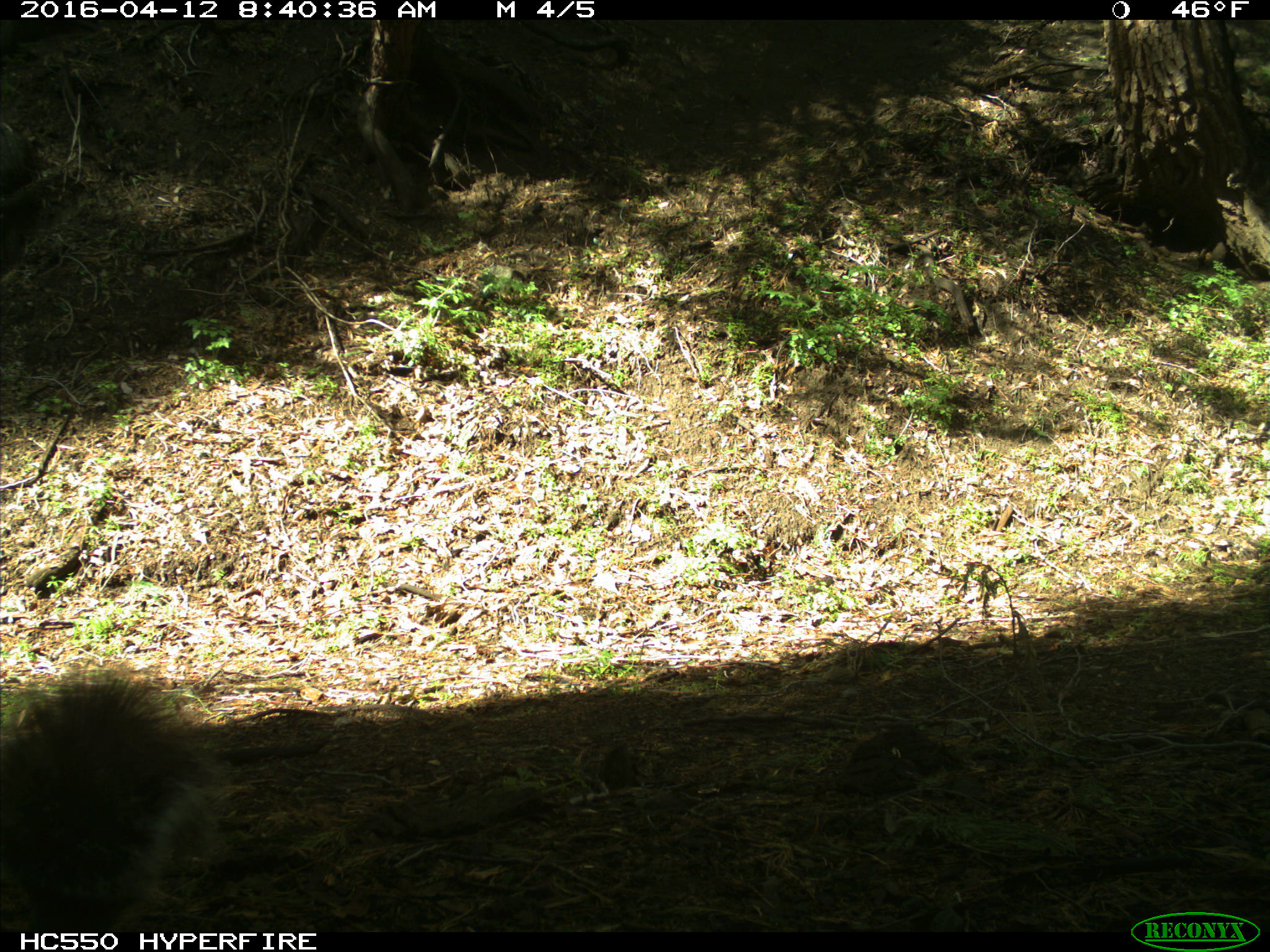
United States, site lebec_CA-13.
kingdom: Animalia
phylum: Chordata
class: Mammalia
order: Rodentia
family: Sciuridae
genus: Sciurus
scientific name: Sciurus carolinensis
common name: eastern gray squirrel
Sciurus carolinensis (eastern gray squirrel).